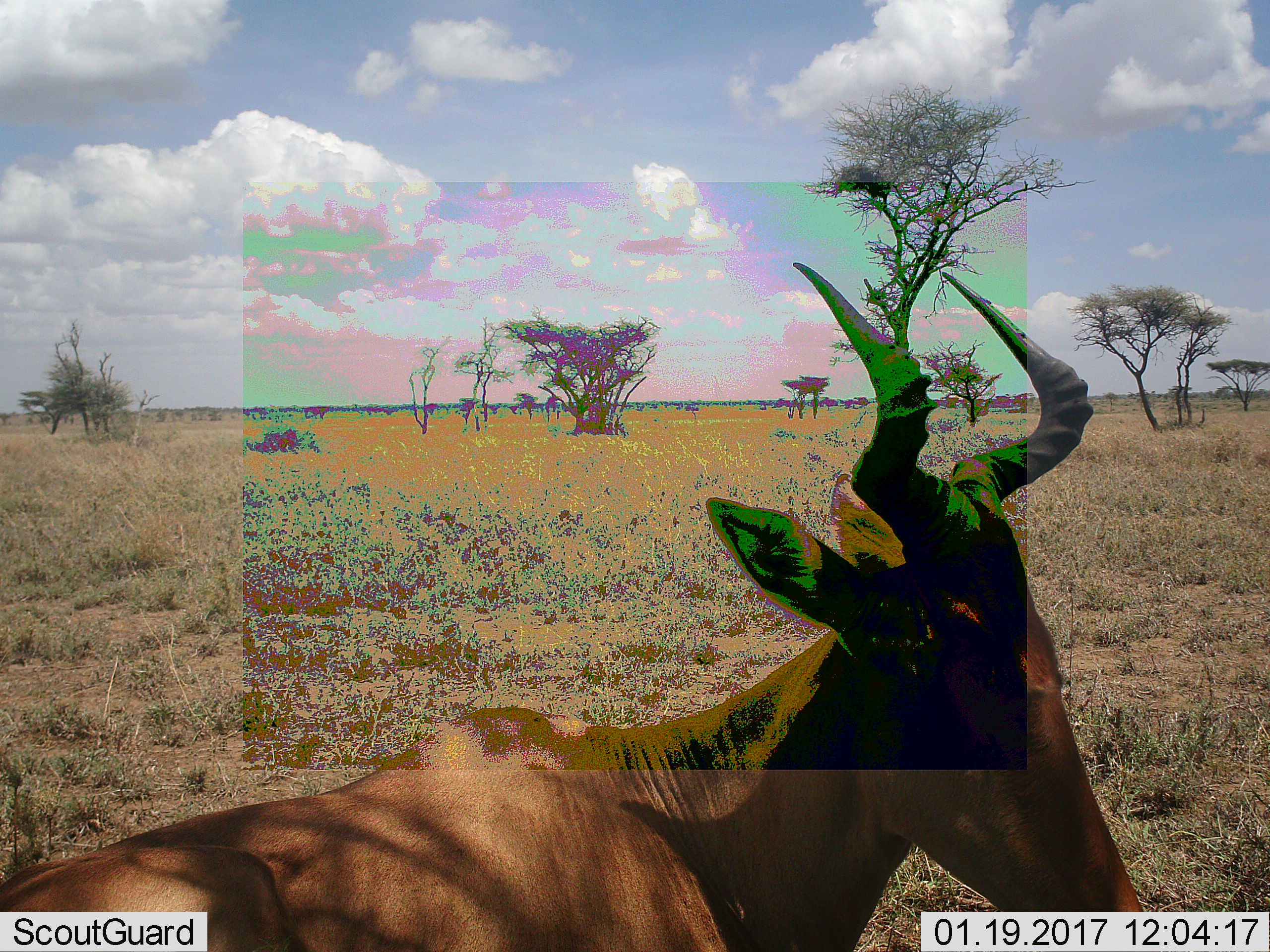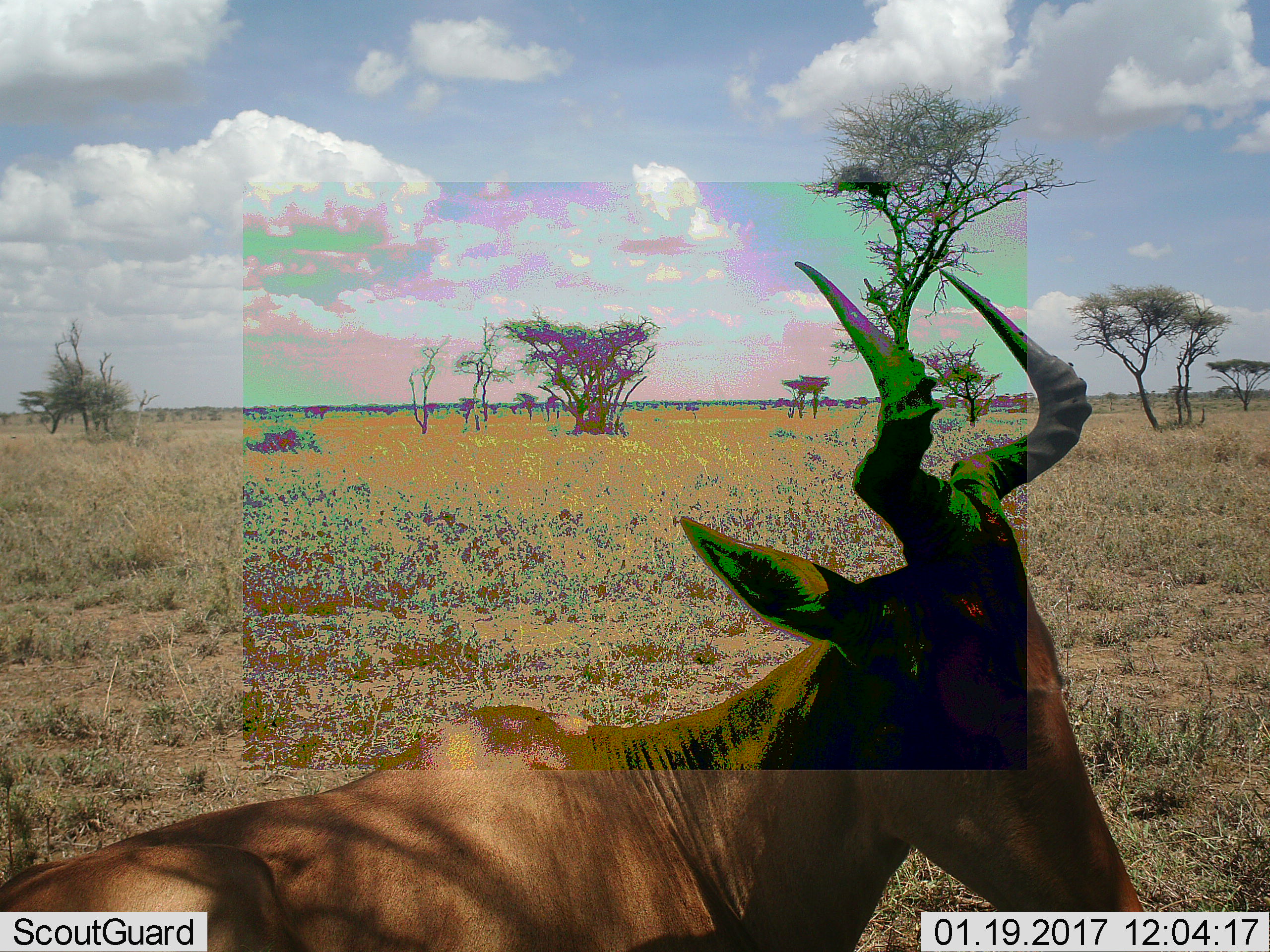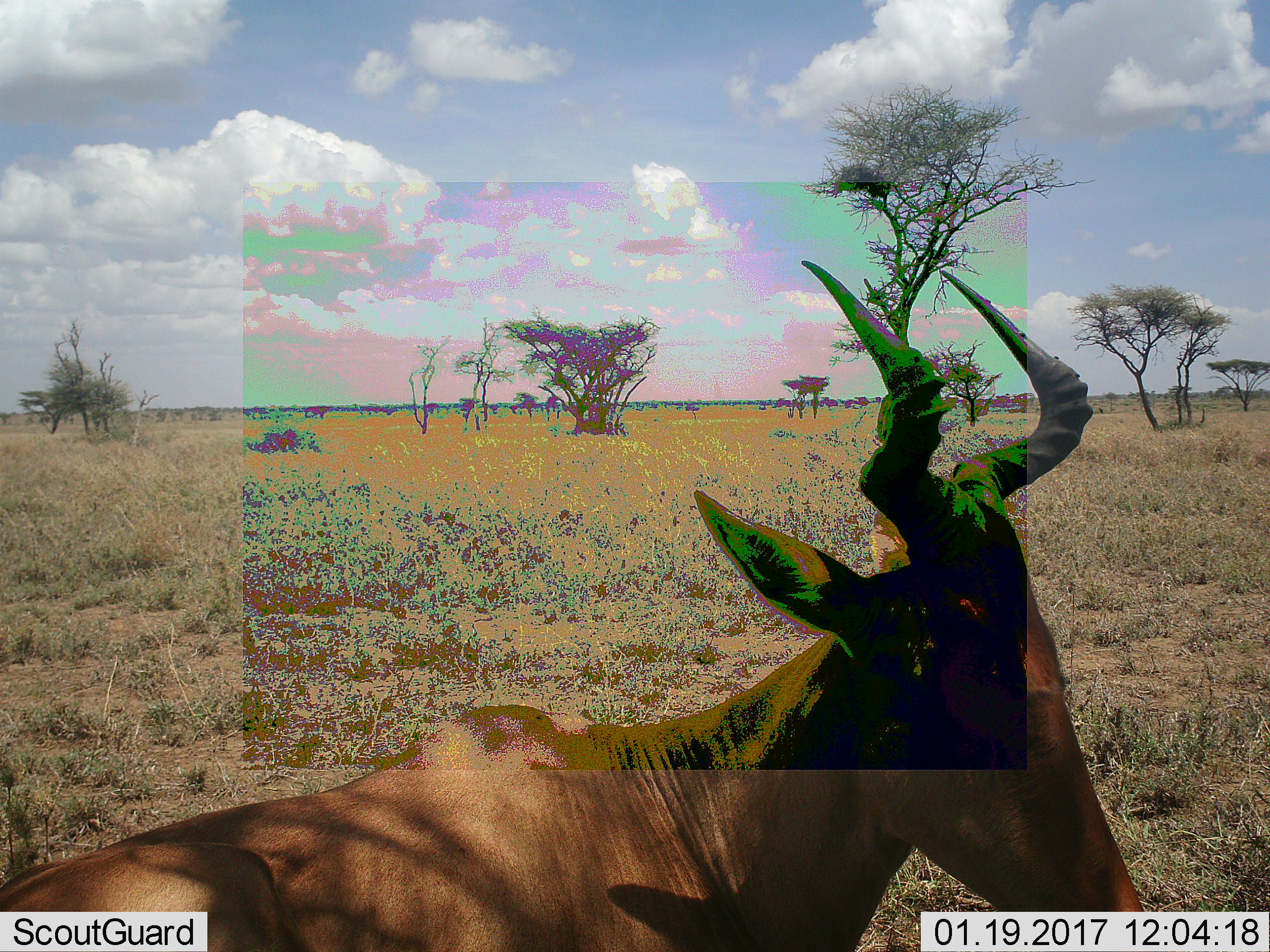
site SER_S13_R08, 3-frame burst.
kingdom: Animalia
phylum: Chordata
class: Mammalia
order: Artiodactyla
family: Bovidae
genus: Alcelaphus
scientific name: Alcelaphus buselaphus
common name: hartebeest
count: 1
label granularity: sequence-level